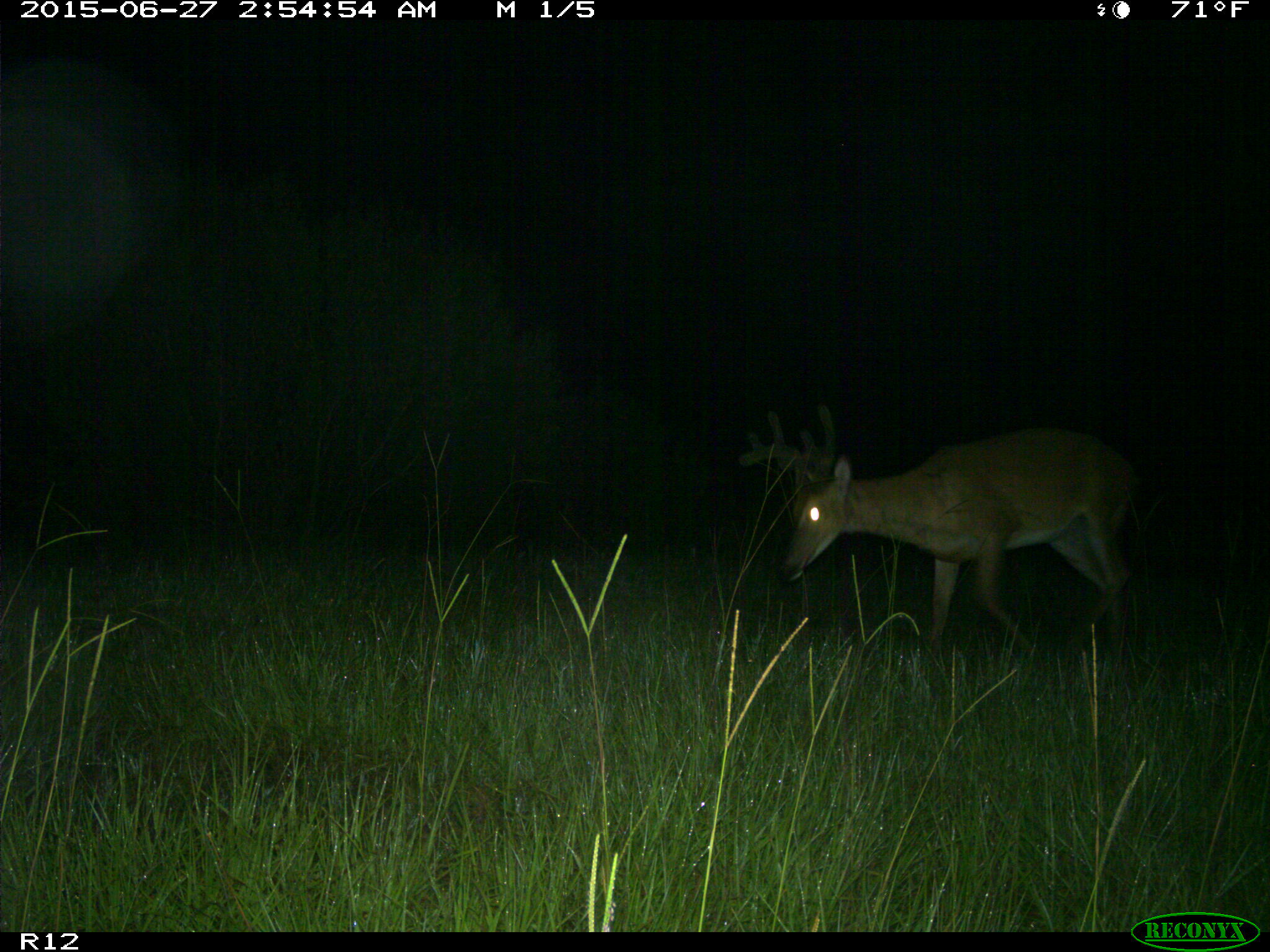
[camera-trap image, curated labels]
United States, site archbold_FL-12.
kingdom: Animalia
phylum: Chordata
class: Mammalia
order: Artiodactyla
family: Cervidae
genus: Odocoileus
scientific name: Odocoileus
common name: deer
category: unidentified deer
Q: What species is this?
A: Unidentified deer (deer) (Odocoileus).